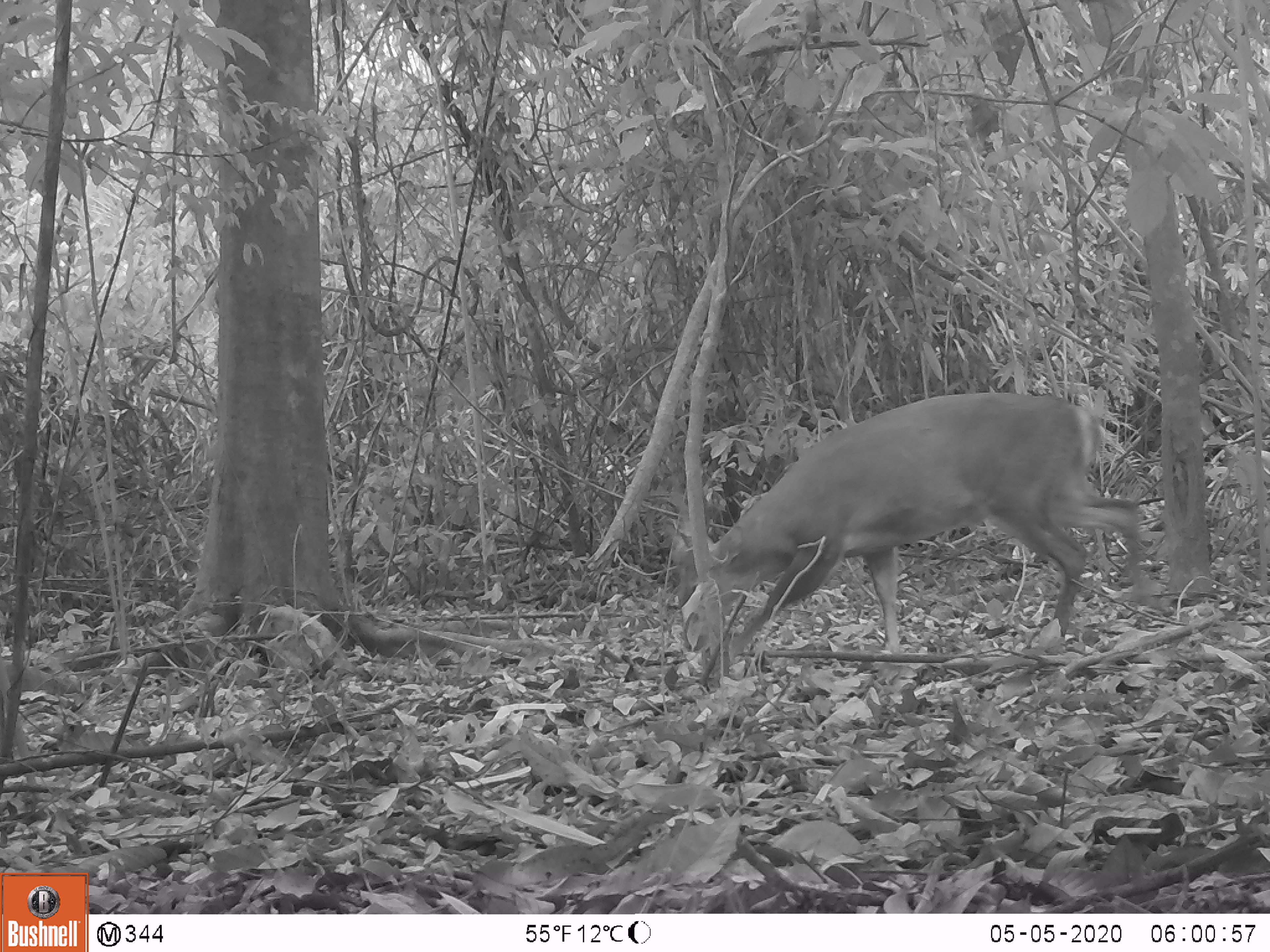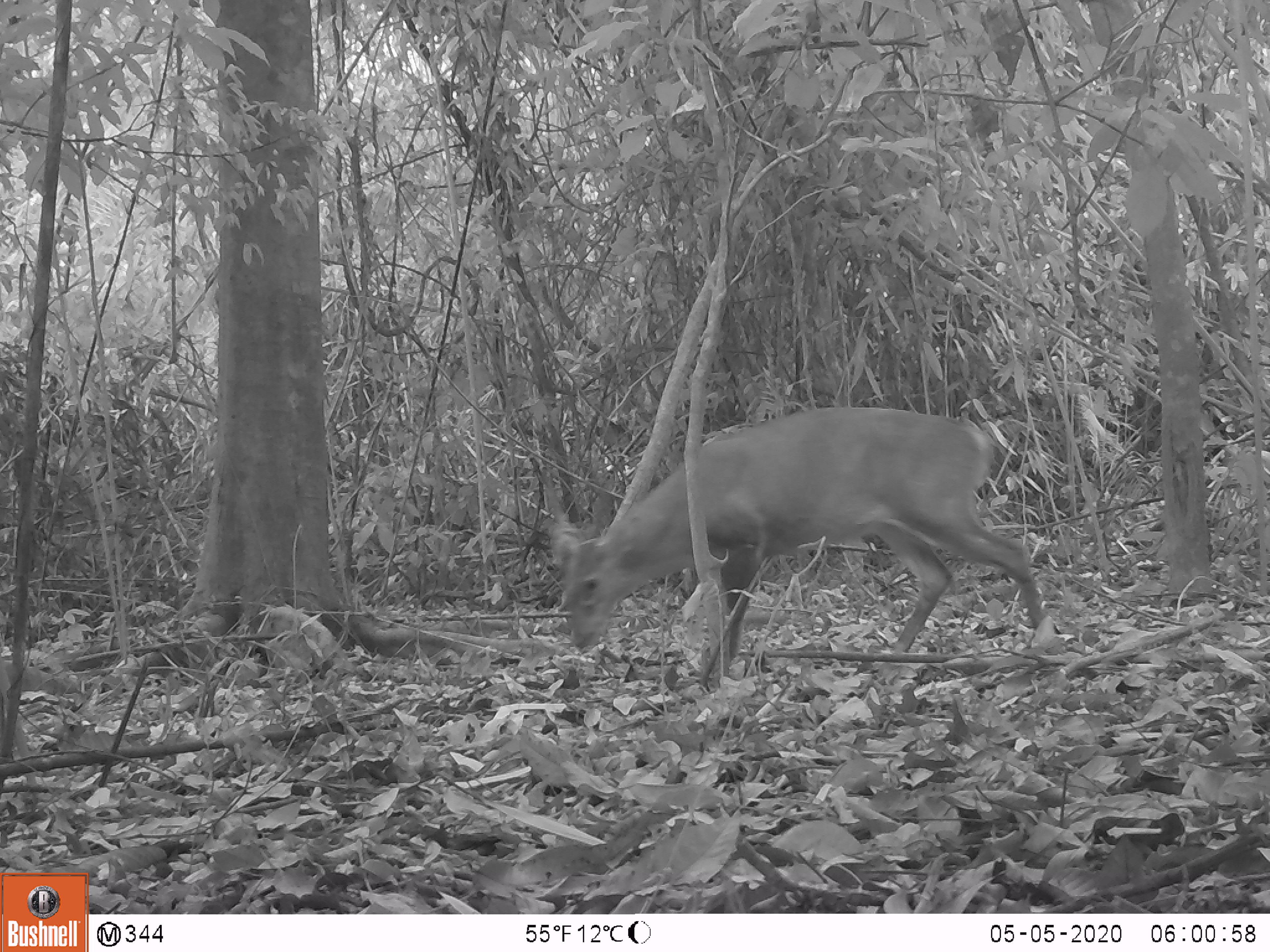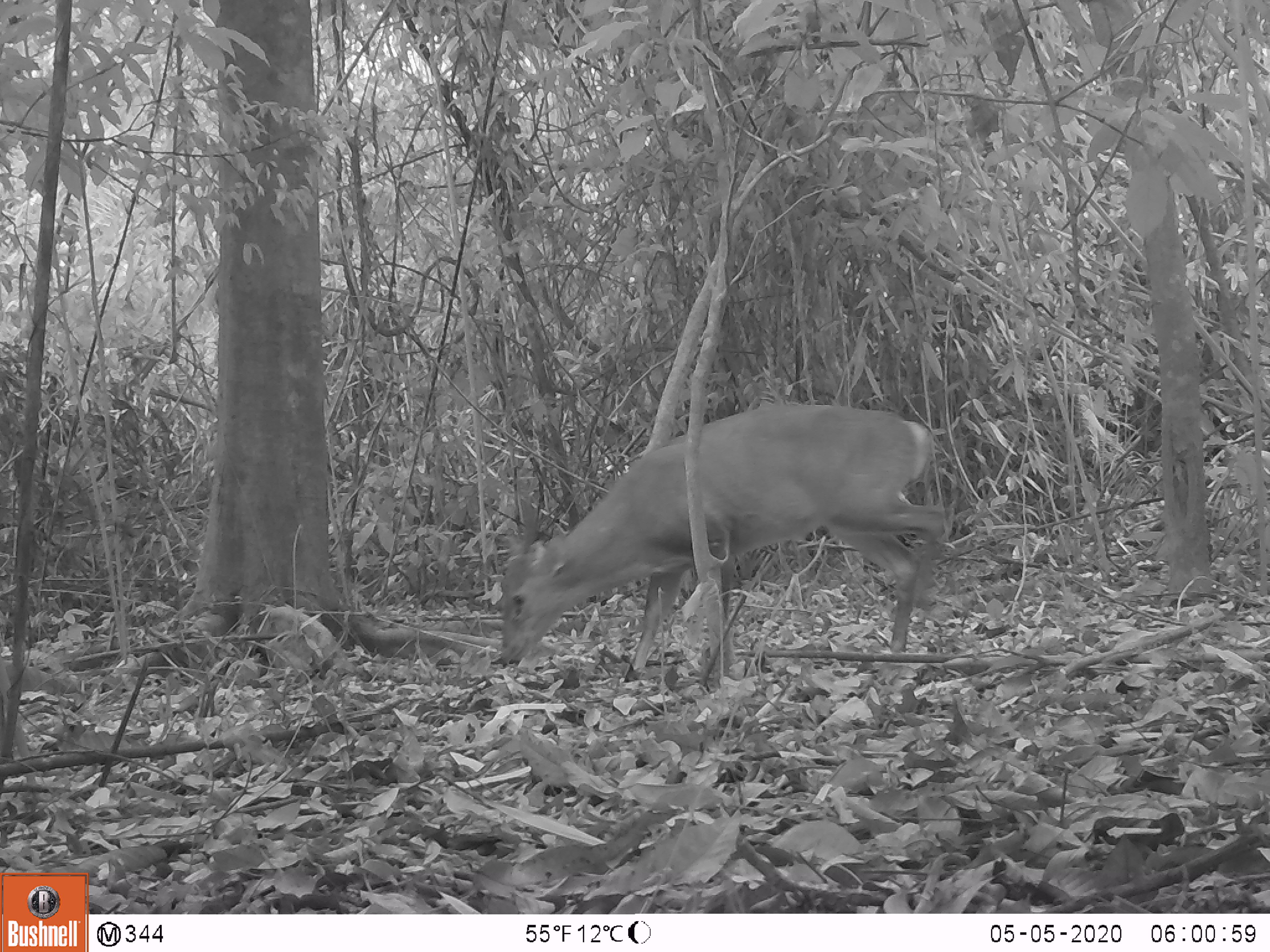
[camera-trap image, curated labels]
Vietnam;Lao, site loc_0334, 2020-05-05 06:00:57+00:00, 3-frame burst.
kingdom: Animalia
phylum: Chordata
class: Mammalia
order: Artiodactyla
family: Cervidae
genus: Muntiacus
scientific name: Muntiacus vuquangensis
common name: large-antlered muntjac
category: large antlered muntjac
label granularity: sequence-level